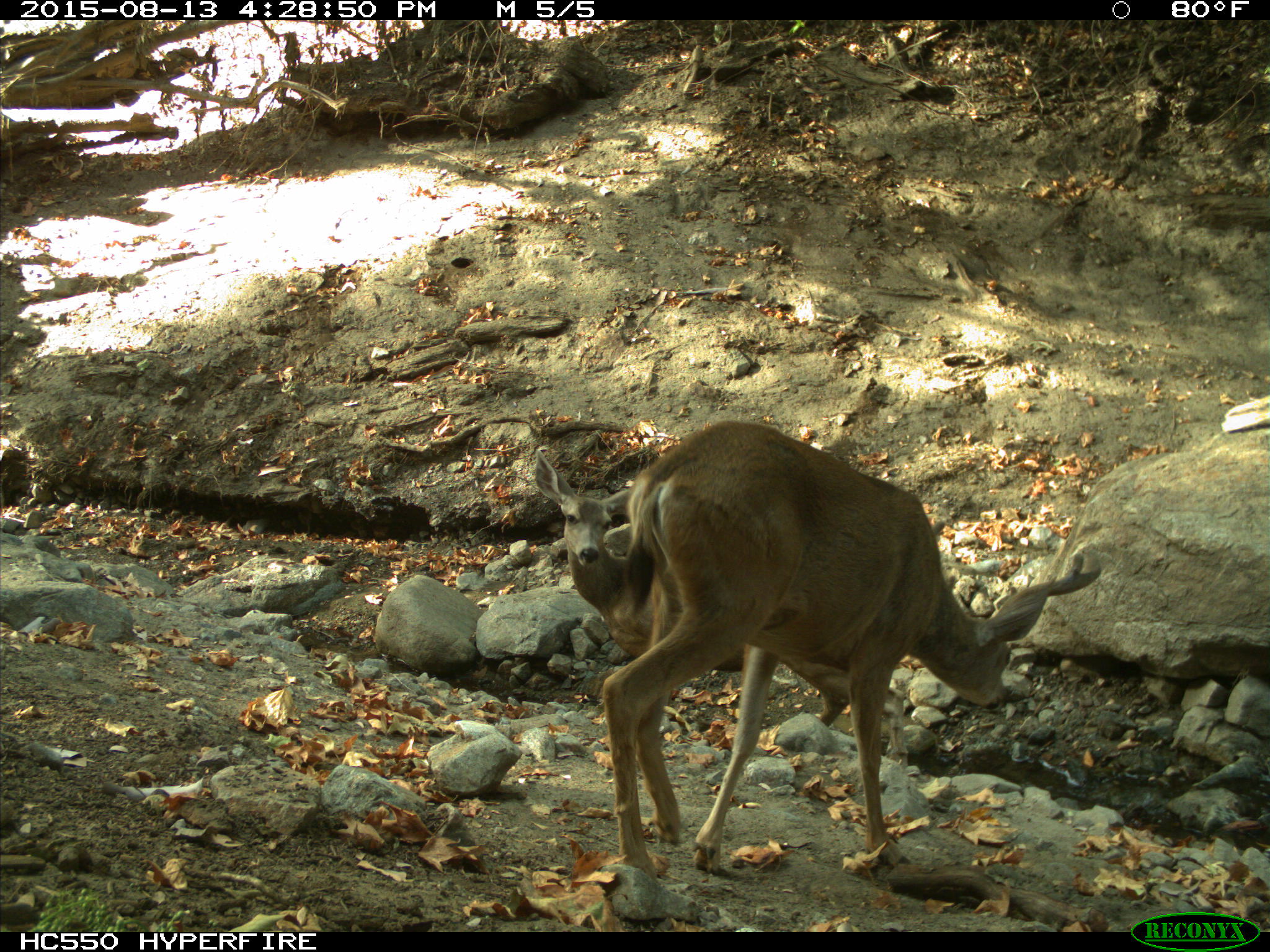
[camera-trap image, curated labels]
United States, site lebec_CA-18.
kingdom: Animalia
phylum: Chordata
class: Mammalia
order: Artiodactyla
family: Cervidae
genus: Odocoileus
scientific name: Odocoileus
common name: deer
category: unidentified deer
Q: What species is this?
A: Unidentified deer (deer) (Odocoileus).